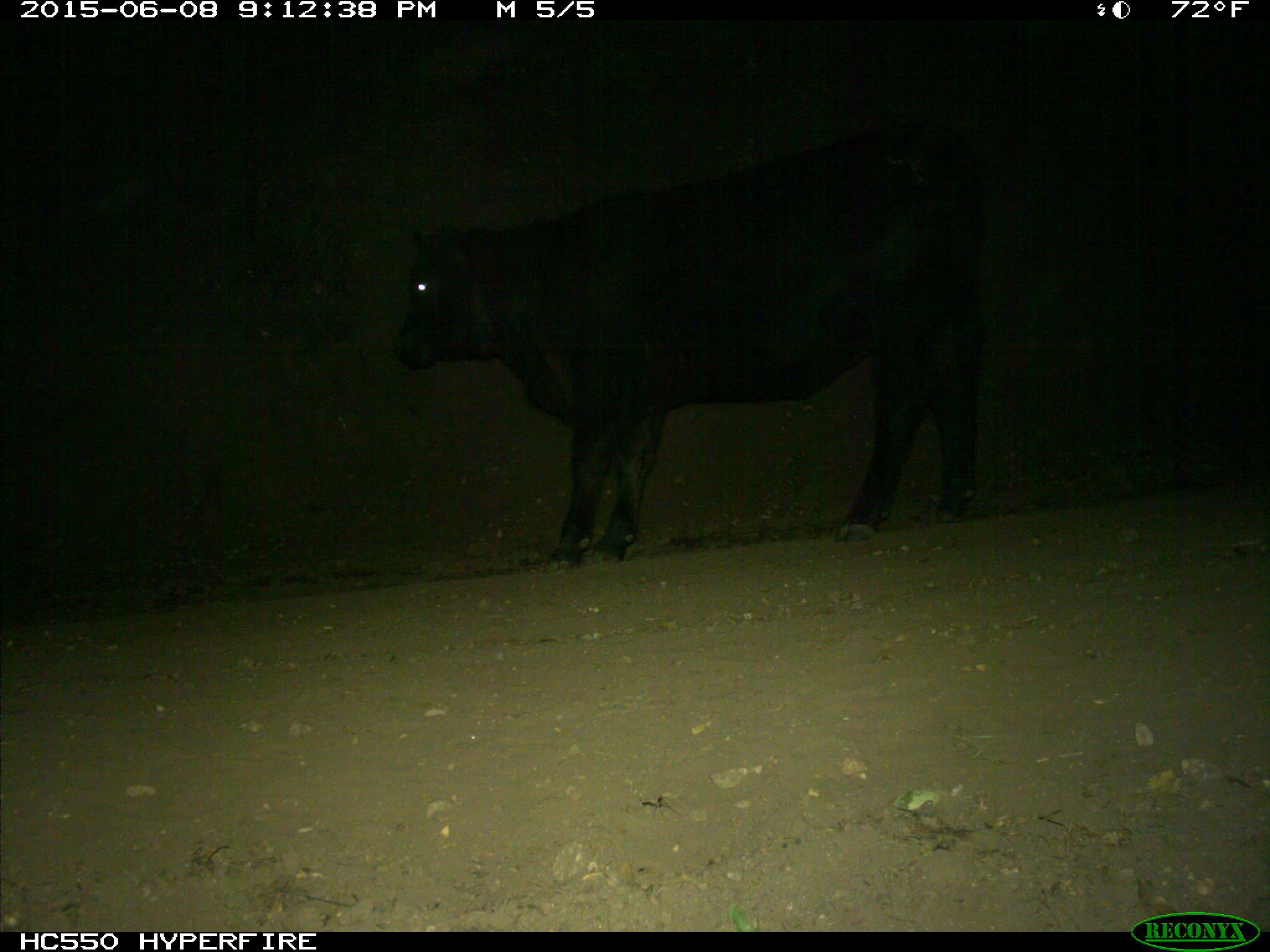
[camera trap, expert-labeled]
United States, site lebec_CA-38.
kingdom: Animalia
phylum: Chordata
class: Mammalia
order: Artiodactyla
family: Bovidae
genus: Bos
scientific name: Bos taurus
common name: domestic cow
Bos taurus (domestic cow).